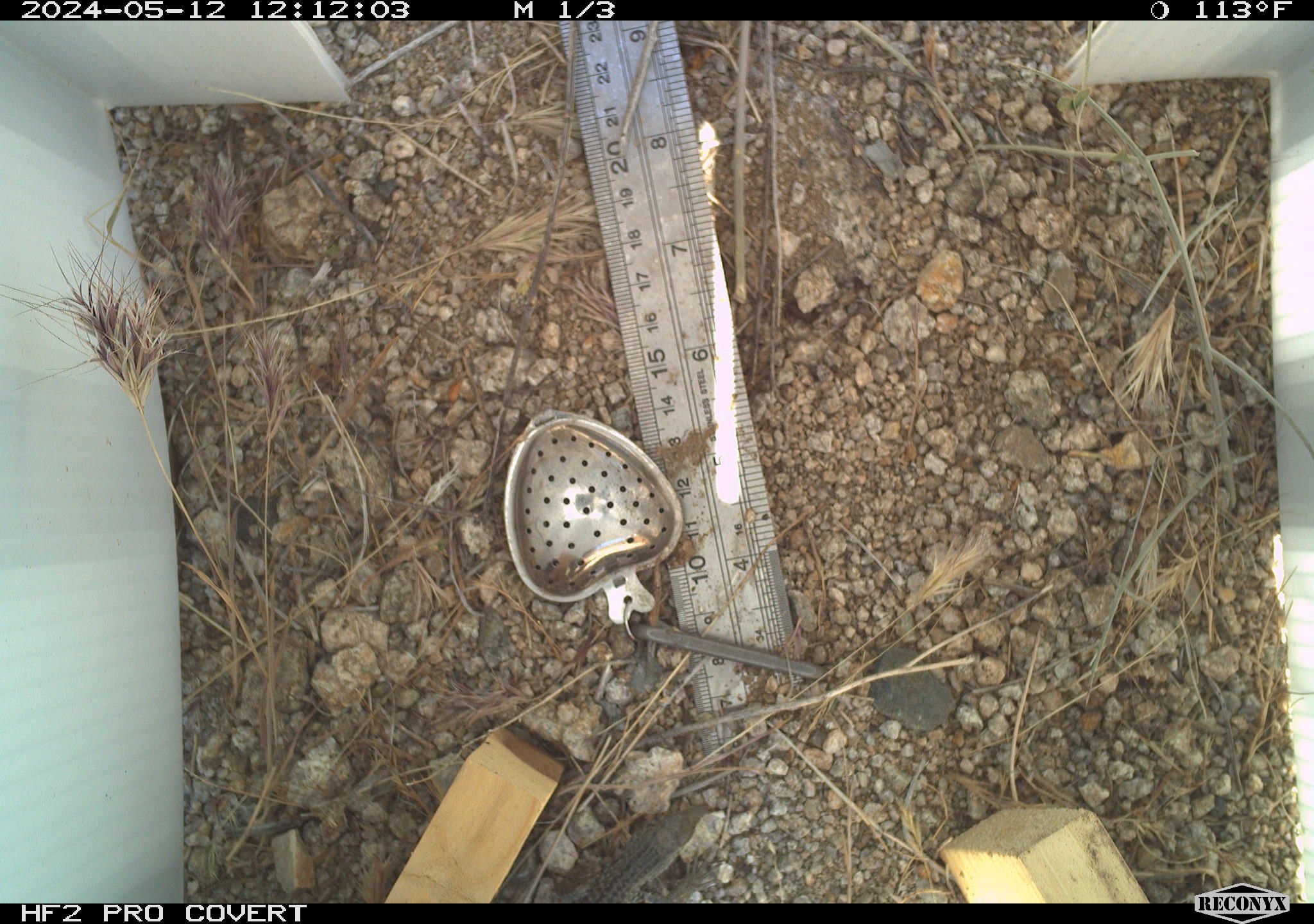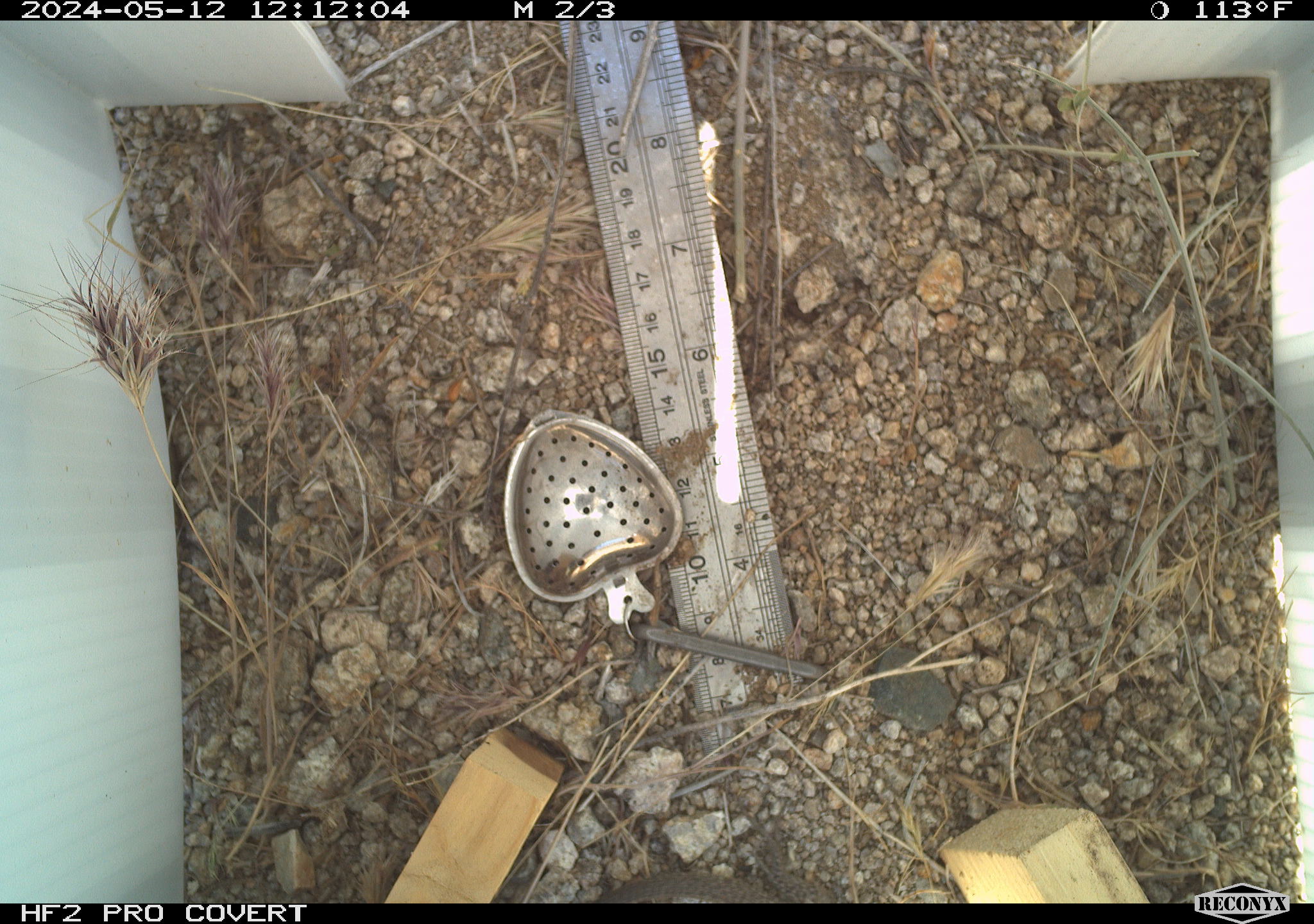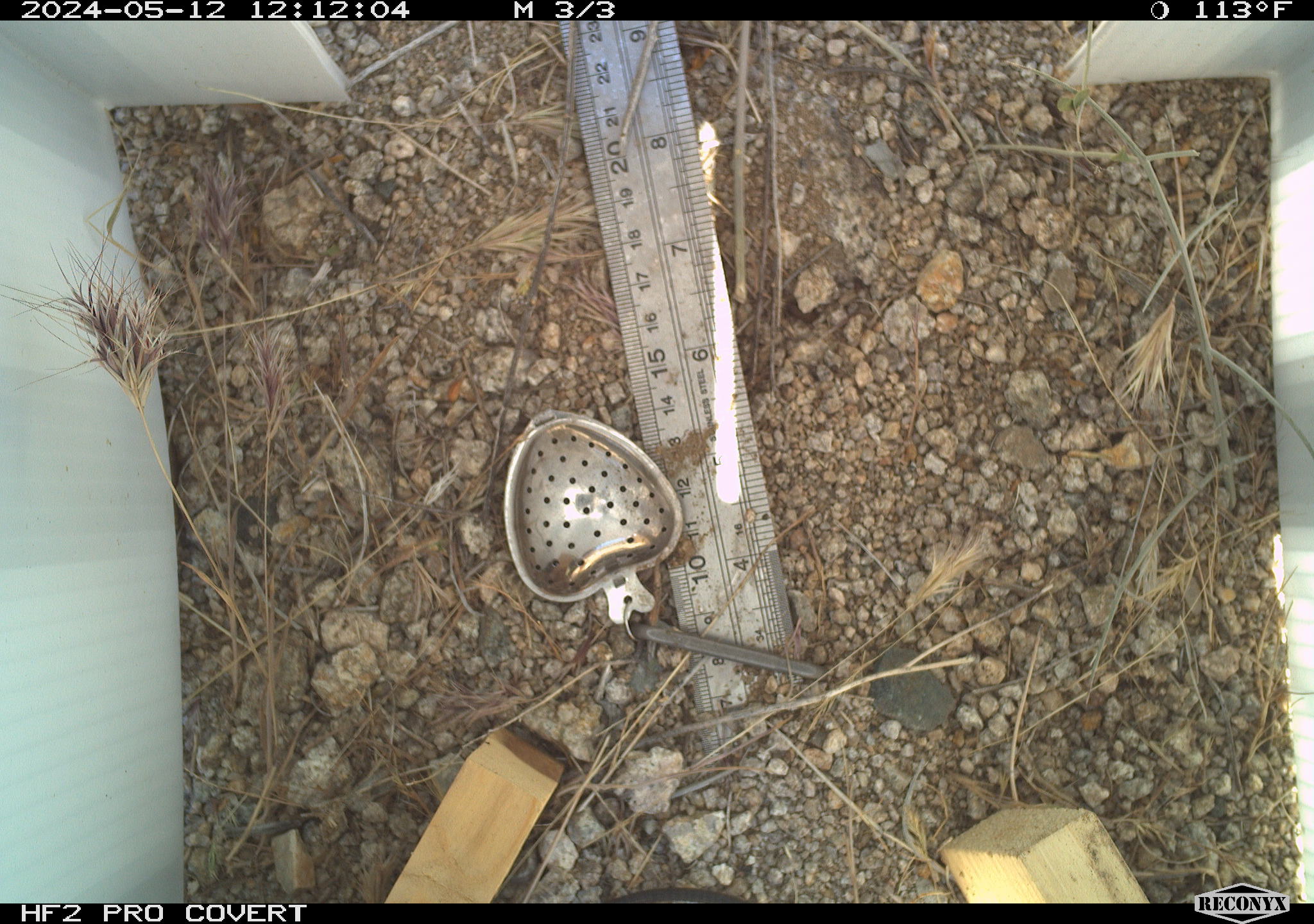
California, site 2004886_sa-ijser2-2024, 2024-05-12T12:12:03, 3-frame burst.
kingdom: Animalia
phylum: Chordata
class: Reptilia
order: Squamata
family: Teiidae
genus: Aspidoscelis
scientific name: Aspidoscelis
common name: whiptail lizards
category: aspidoscelis species